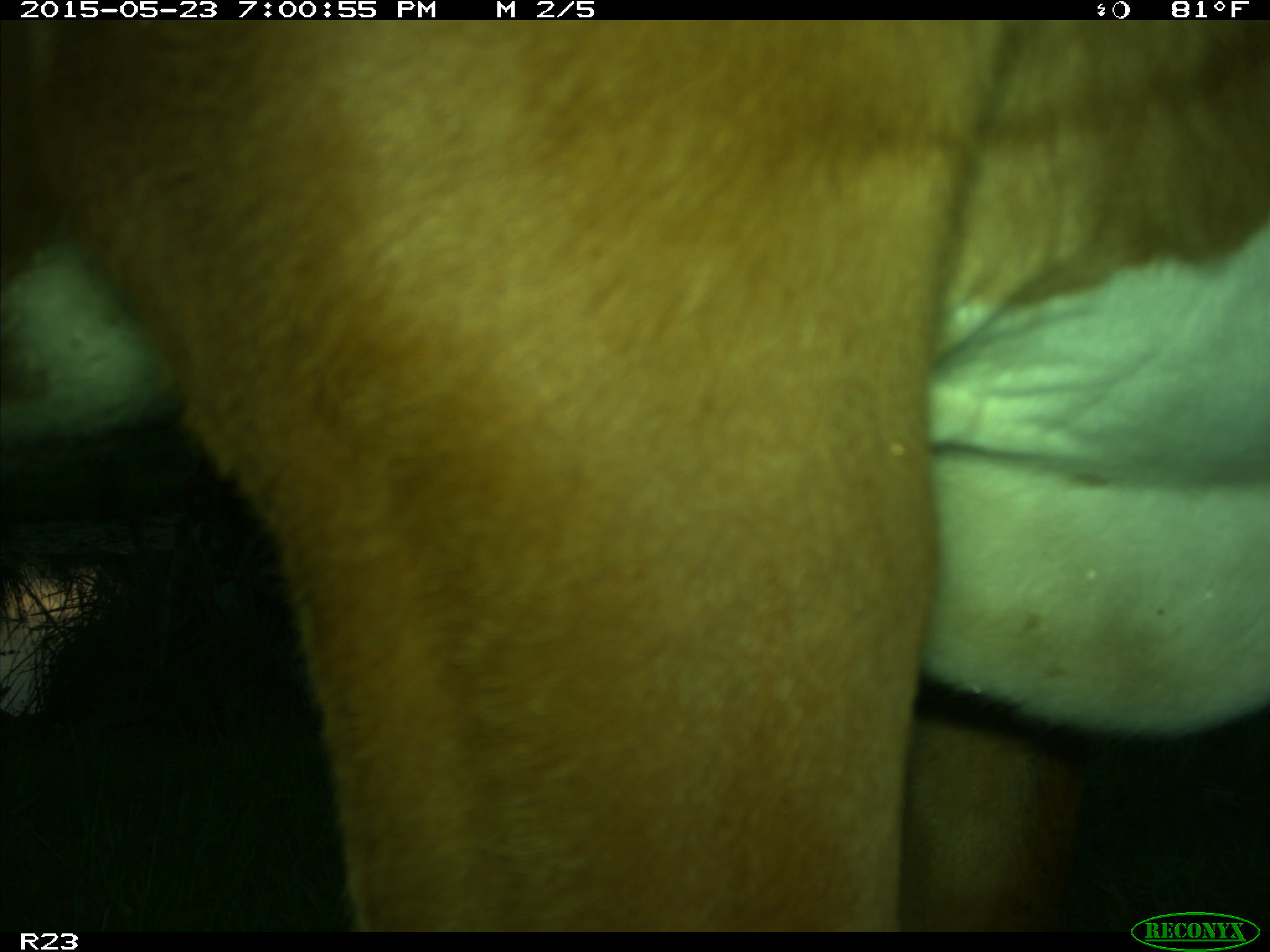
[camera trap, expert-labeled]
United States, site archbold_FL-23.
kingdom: Animalia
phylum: Chordata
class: Mammalia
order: Artiodactyla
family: Bovidae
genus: Bos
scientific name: Bos taurus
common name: domestic cow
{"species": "Bos taurus (domestic cow)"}